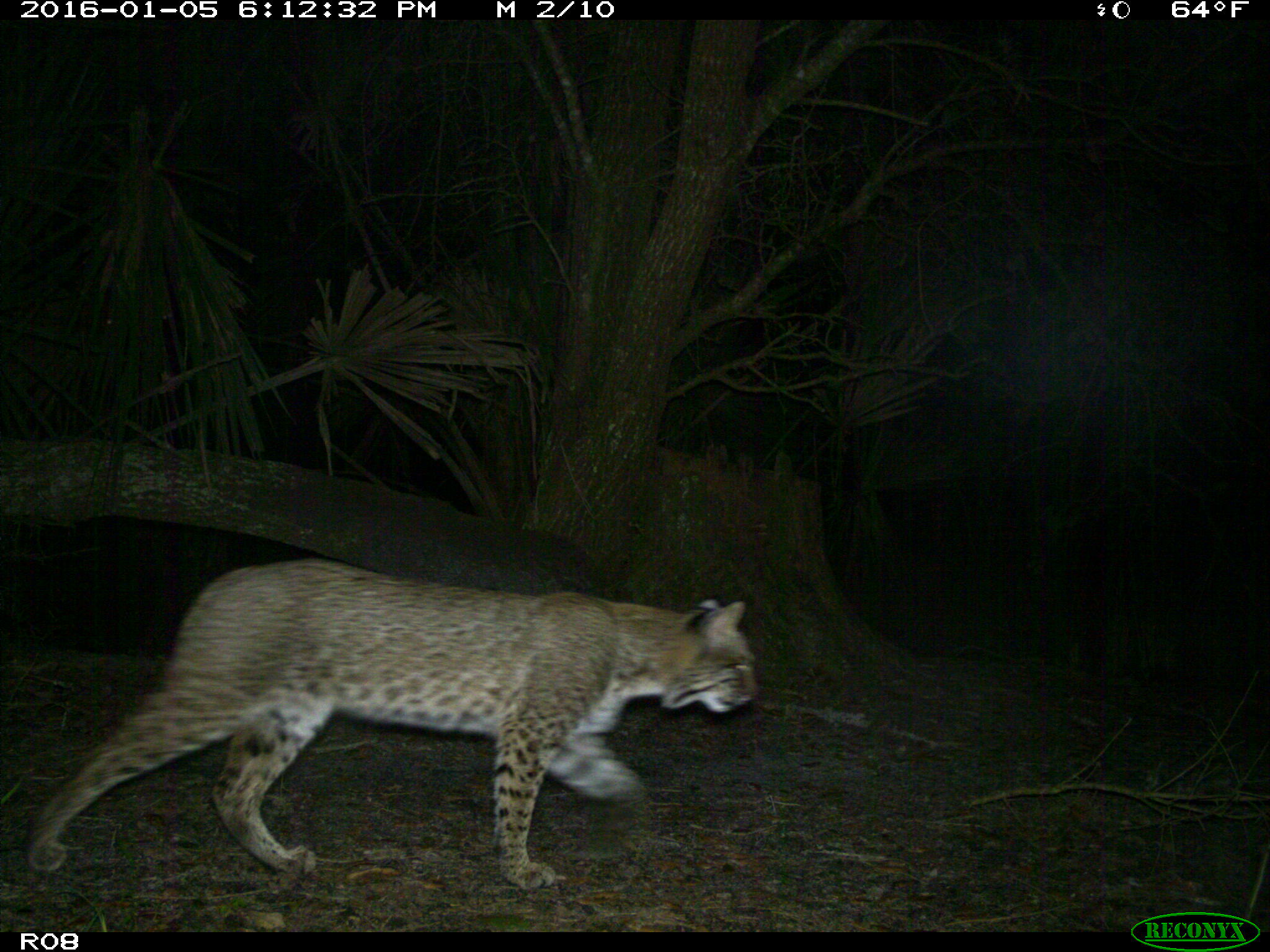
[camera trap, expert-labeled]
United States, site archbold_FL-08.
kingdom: Animalia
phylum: Chordata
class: Mammalia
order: Carnivora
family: Felidae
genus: Lynx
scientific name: Lynx rufus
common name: bobcat